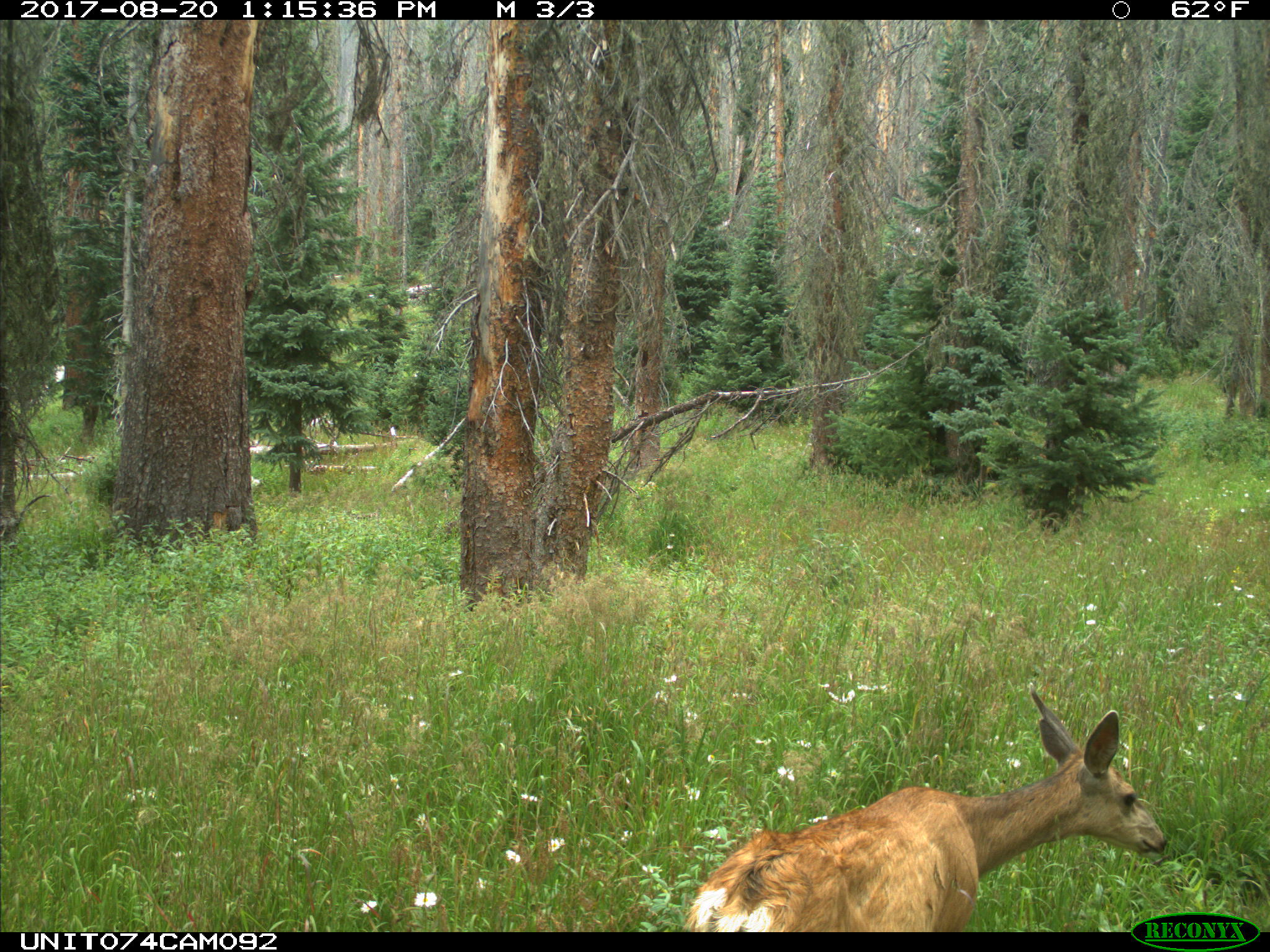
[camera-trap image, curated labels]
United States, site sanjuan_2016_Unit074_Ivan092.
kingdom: Animalia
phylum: Chordata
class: Mammalia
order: Artiodactyla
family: Cervidae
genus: Odocoileus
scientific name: Odocoileus hemionus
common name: mule deer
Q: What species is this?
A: Odocoileus hemionus (mule deer).